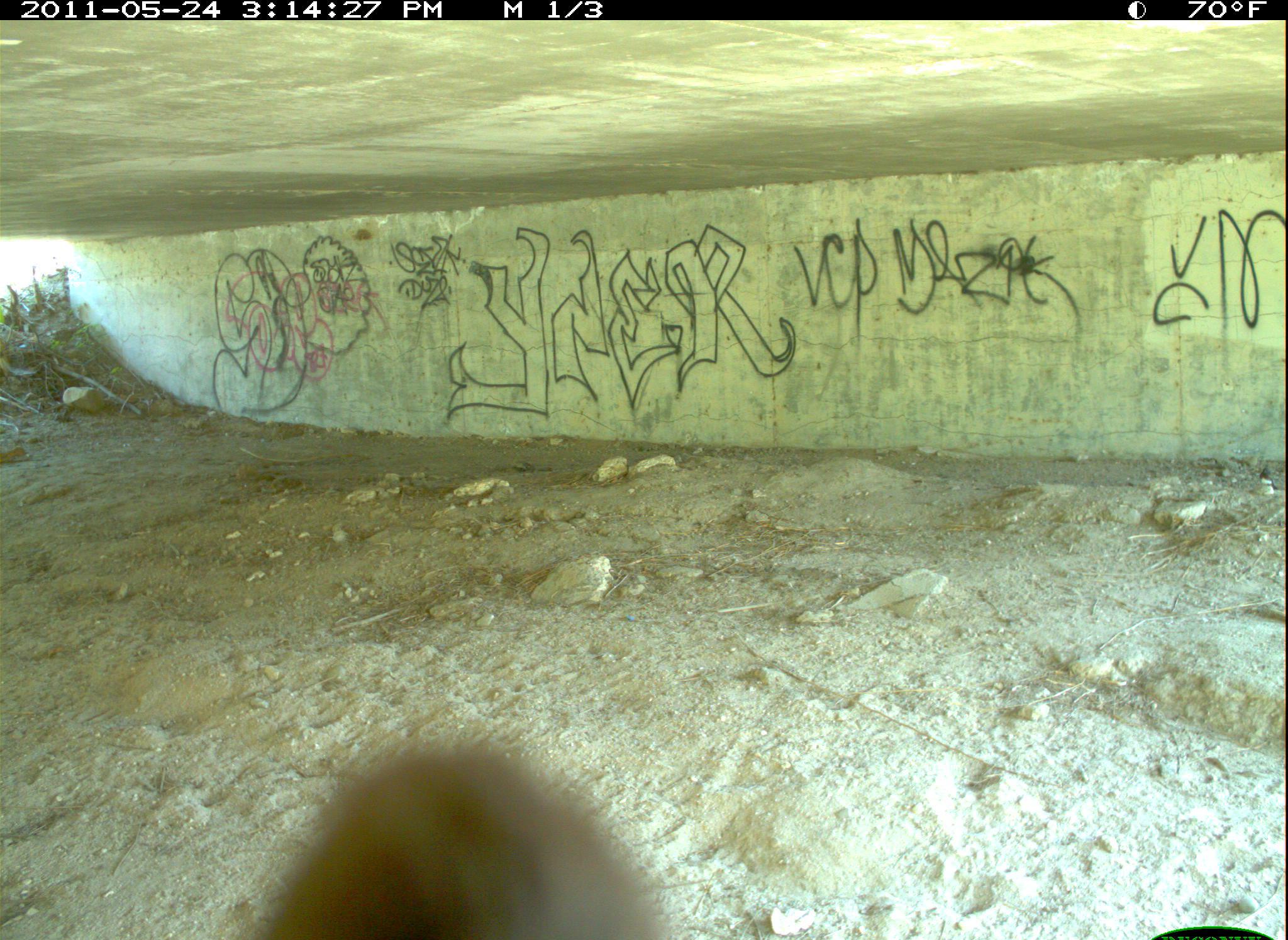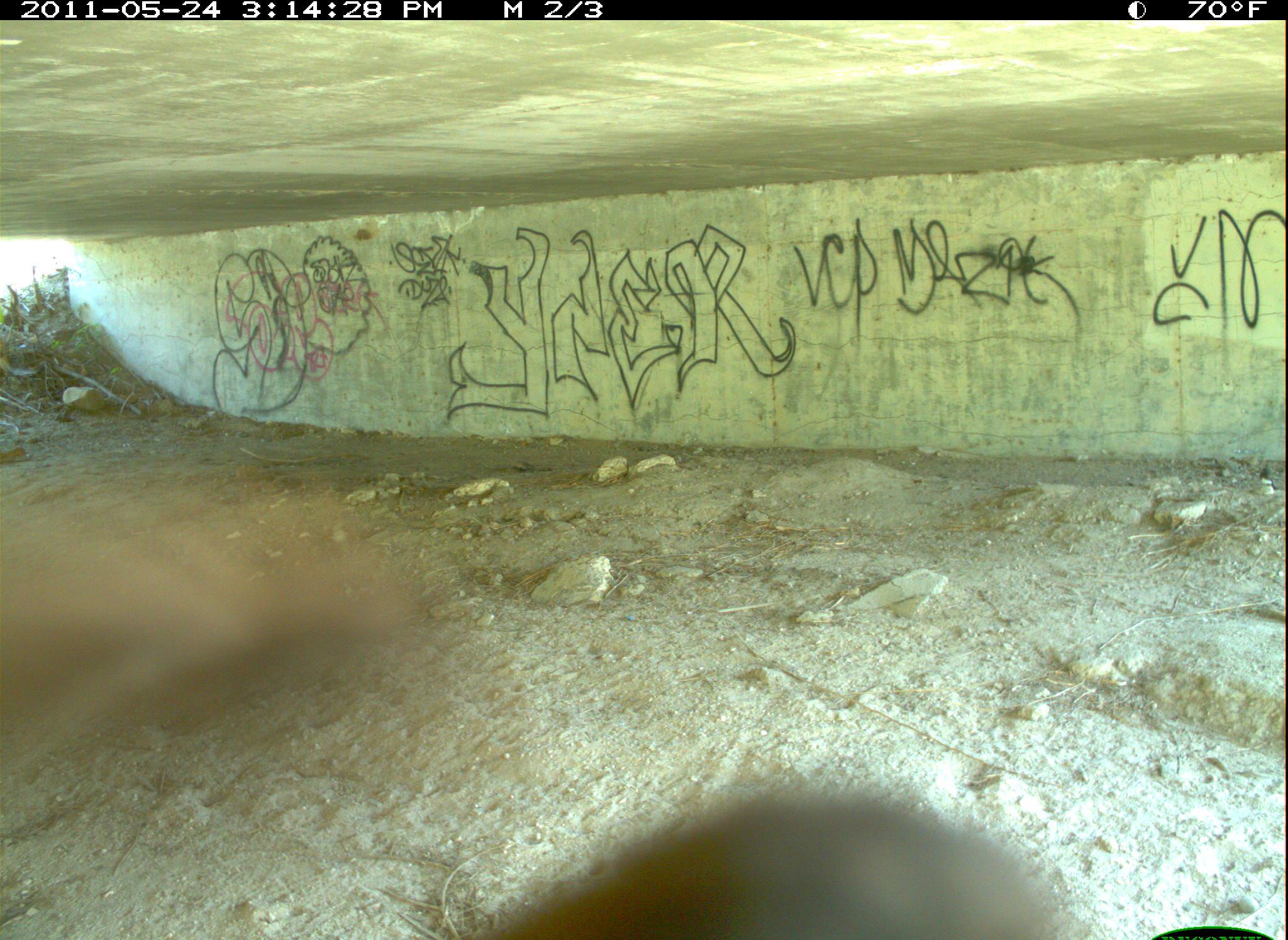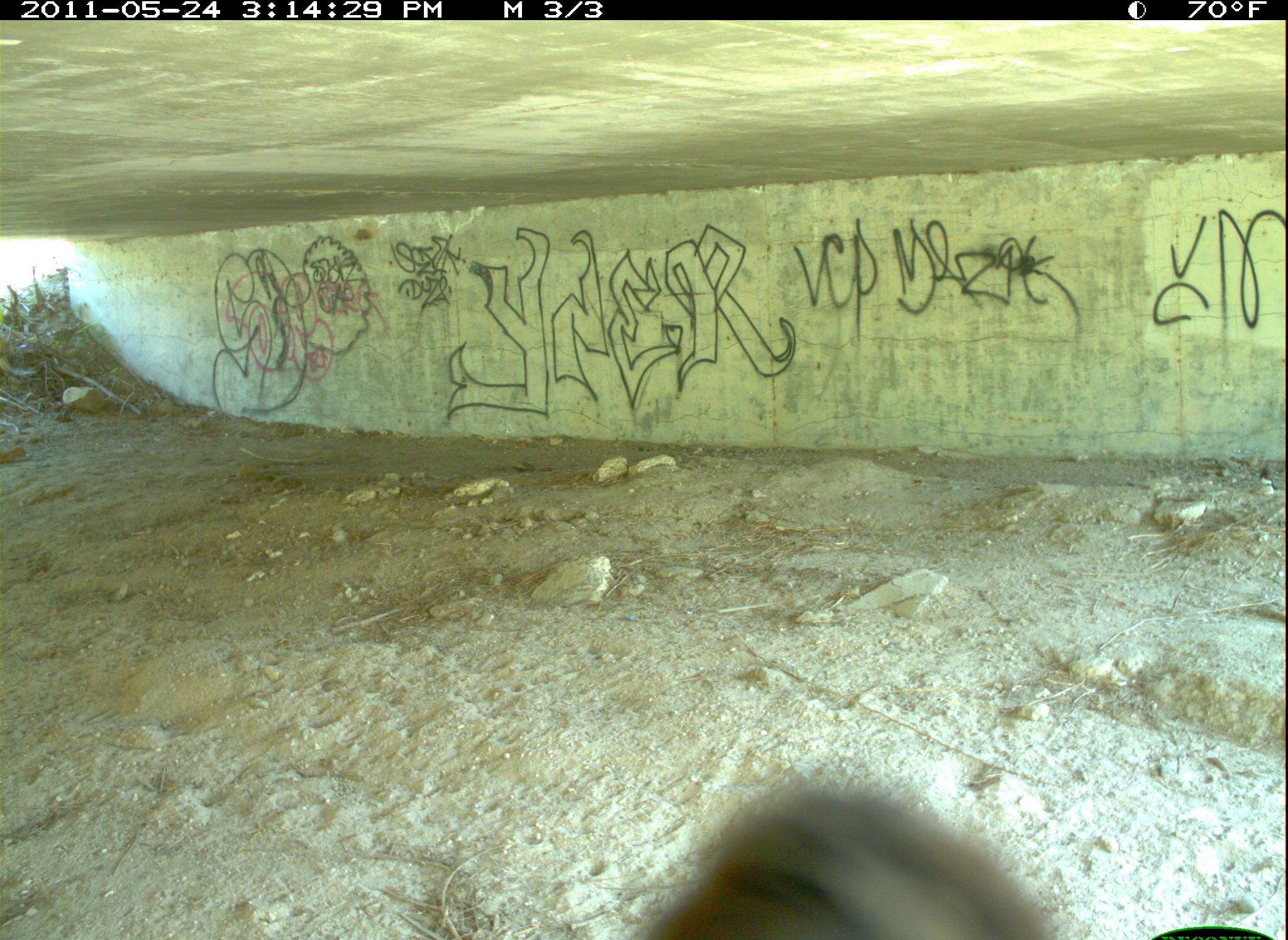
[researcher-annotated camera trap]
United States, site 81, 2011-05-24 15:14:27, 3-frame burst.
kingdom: Animalia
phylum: Chordata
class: Aves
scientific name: Aves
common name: bird